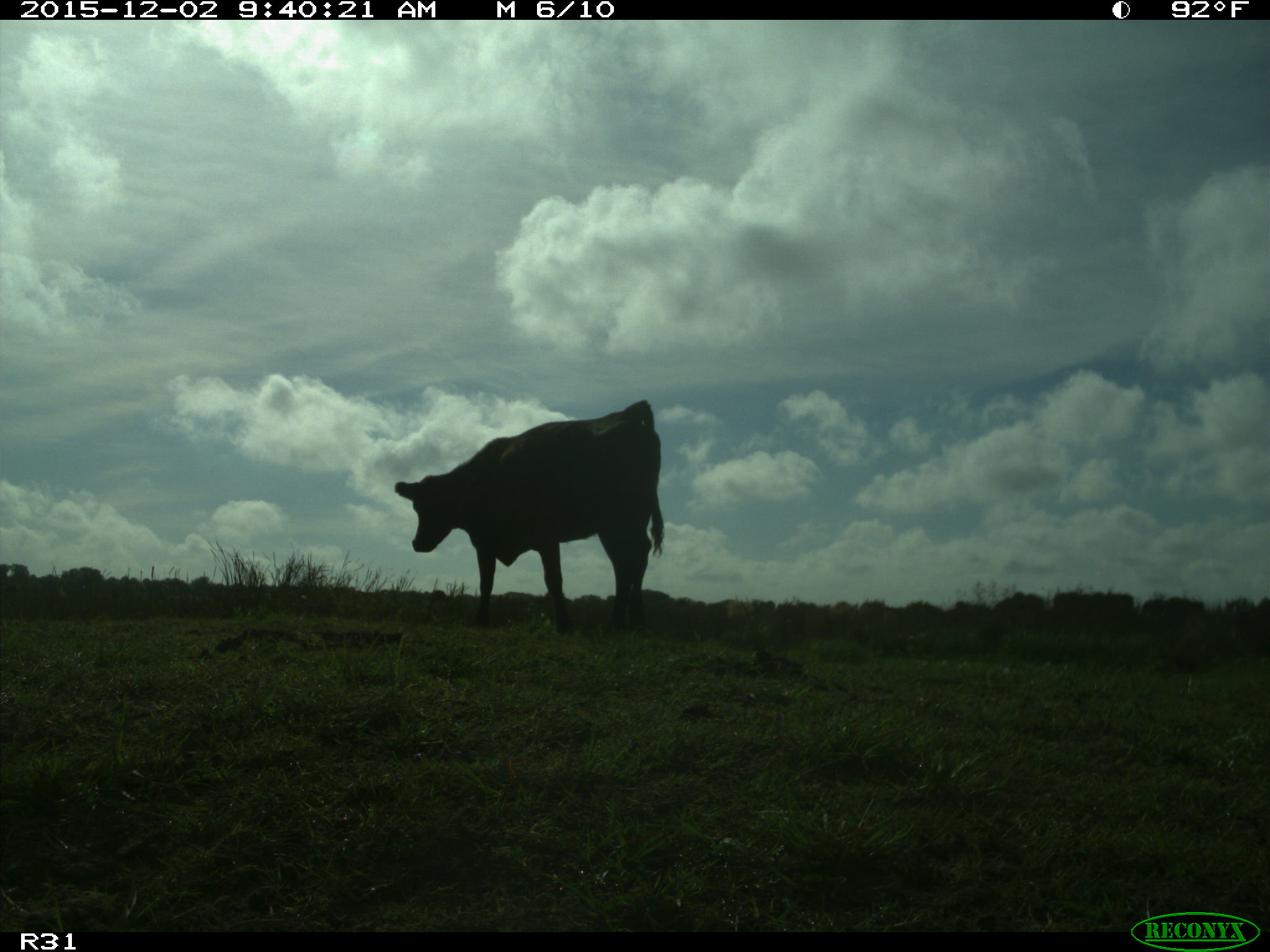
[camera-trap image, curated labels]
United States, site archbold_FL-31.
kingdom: Animalia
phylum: Chordata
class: Mammalia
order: Artiodactyla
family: Bovidae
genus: Bos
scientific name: Bos taurus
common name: domestic cow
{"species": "Bos taurus (domestic cow)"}